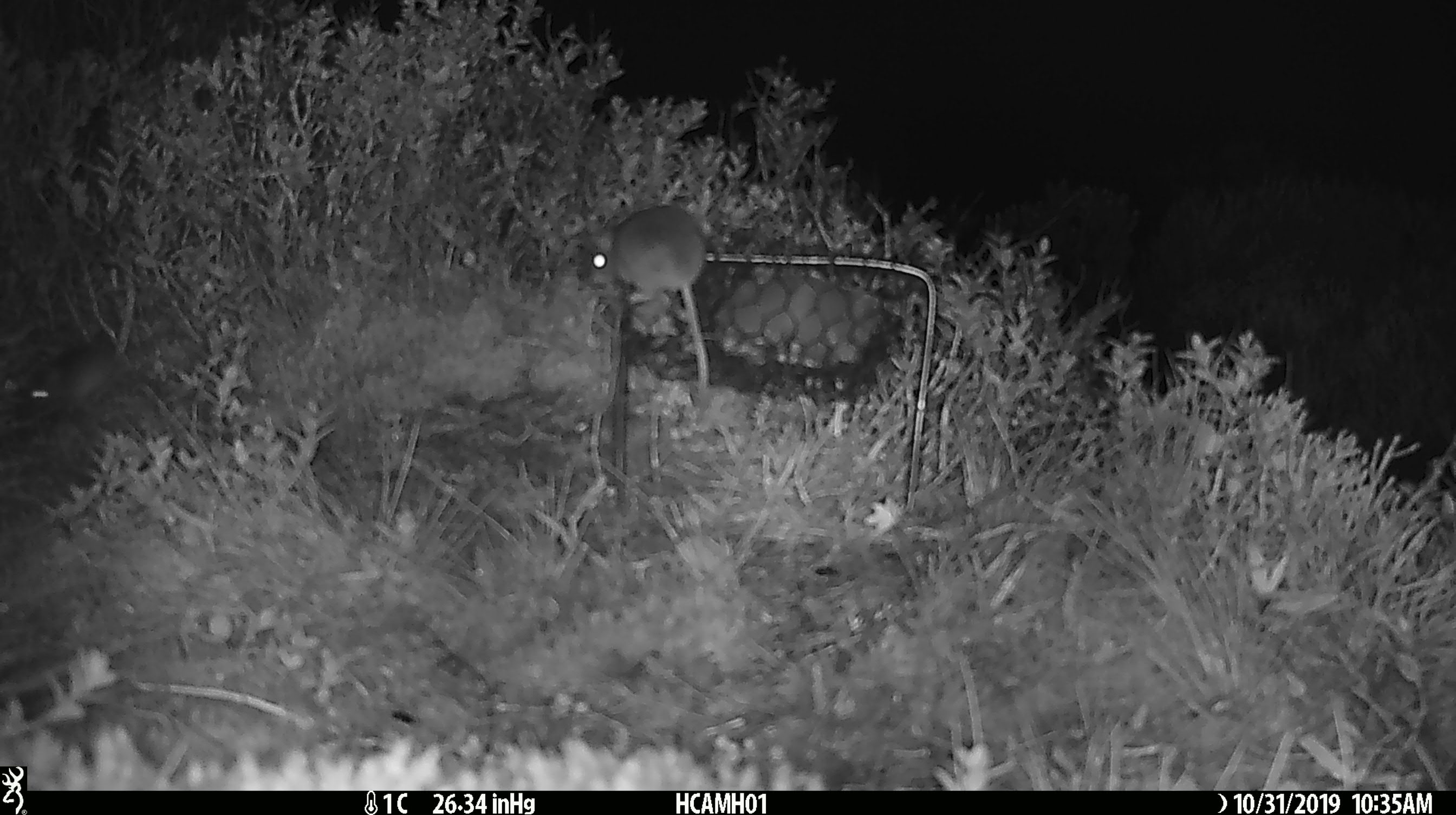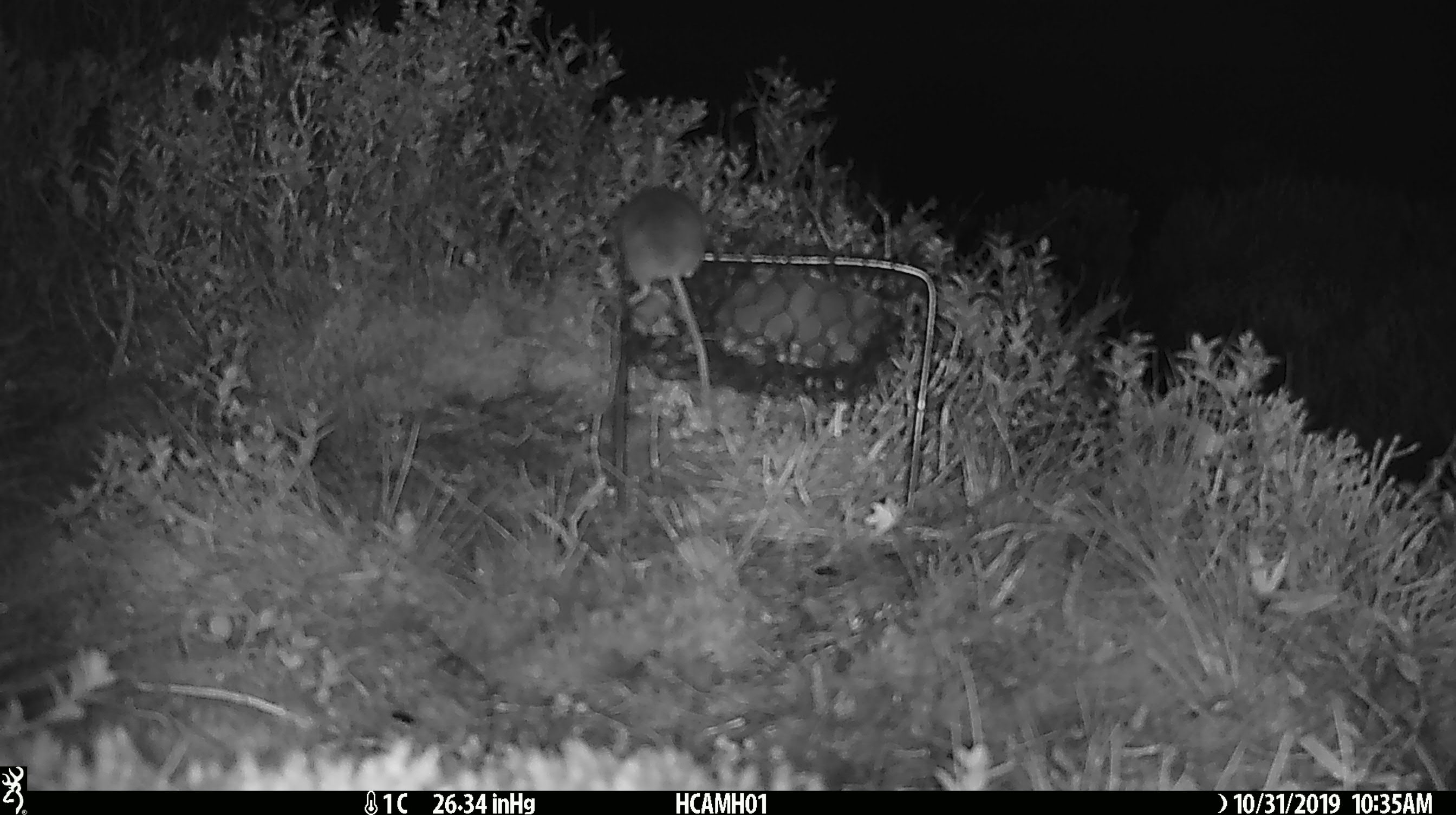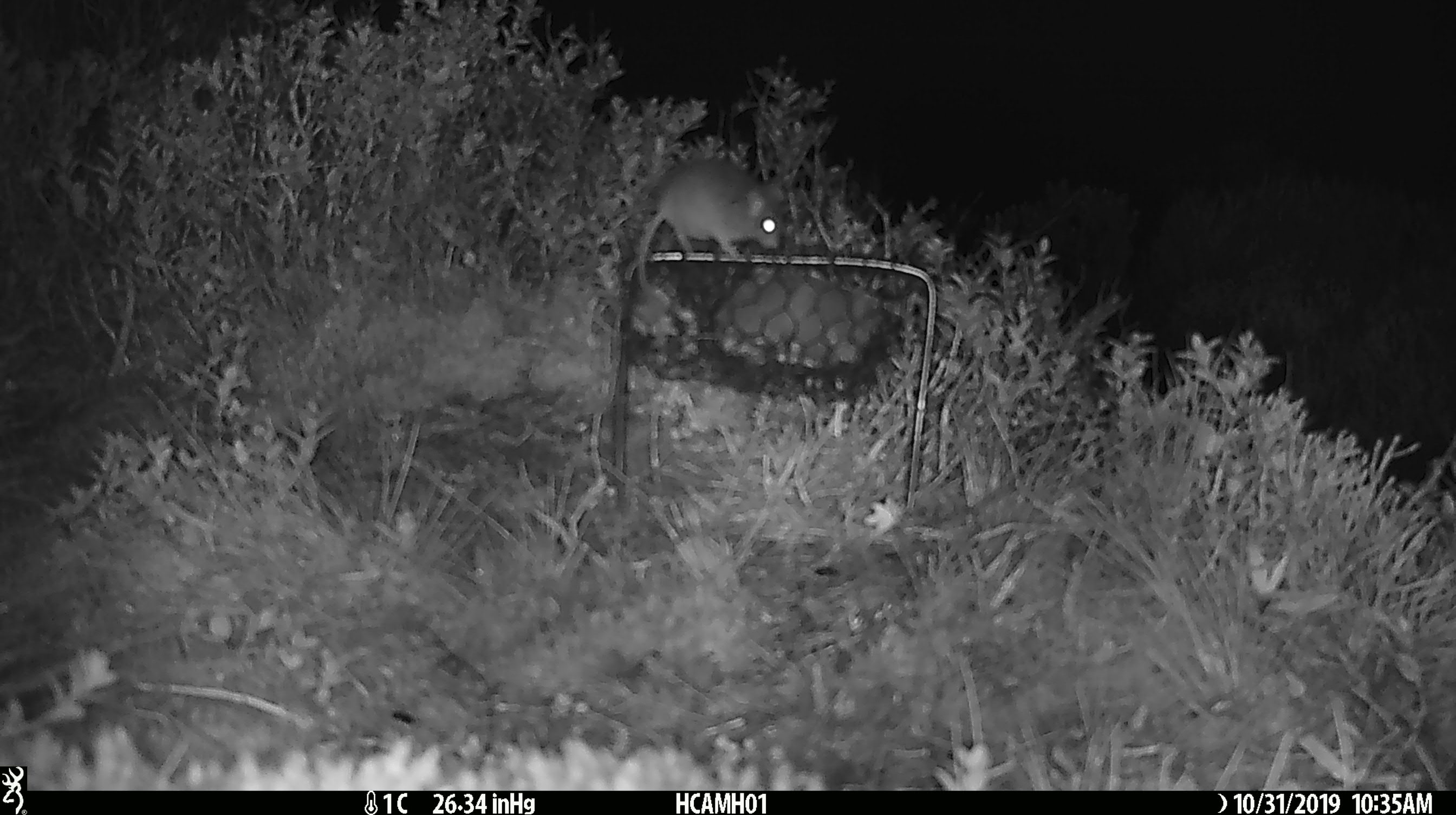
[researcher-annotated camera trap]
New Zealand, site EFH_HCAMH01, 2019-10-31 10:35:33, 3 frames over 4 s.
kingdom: Animalia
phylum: Chordata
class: Mammalia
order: Rodentia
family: Muridae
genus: Mus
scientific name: Mus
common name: mouse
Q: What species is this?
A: Mouse (Mus).